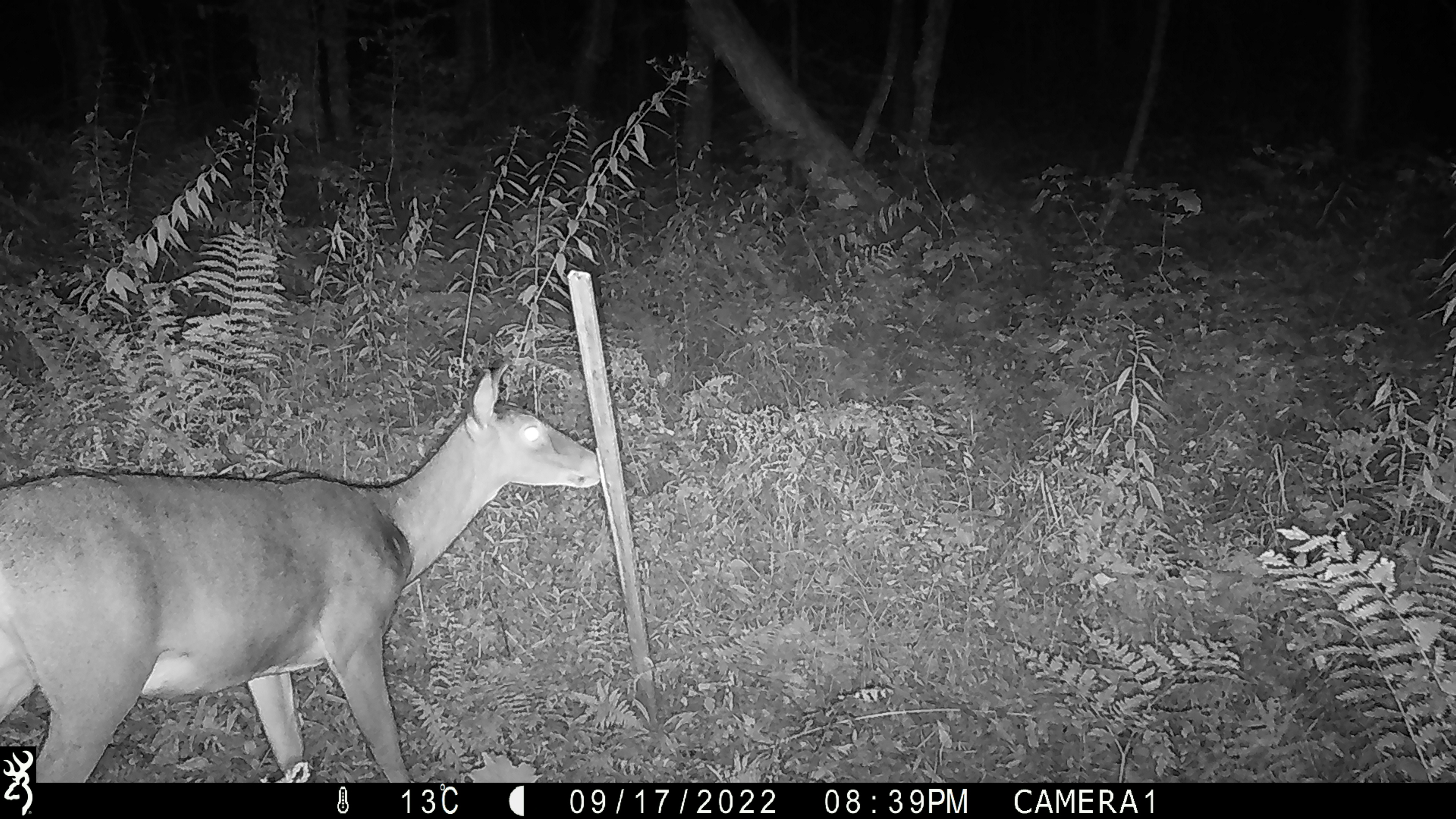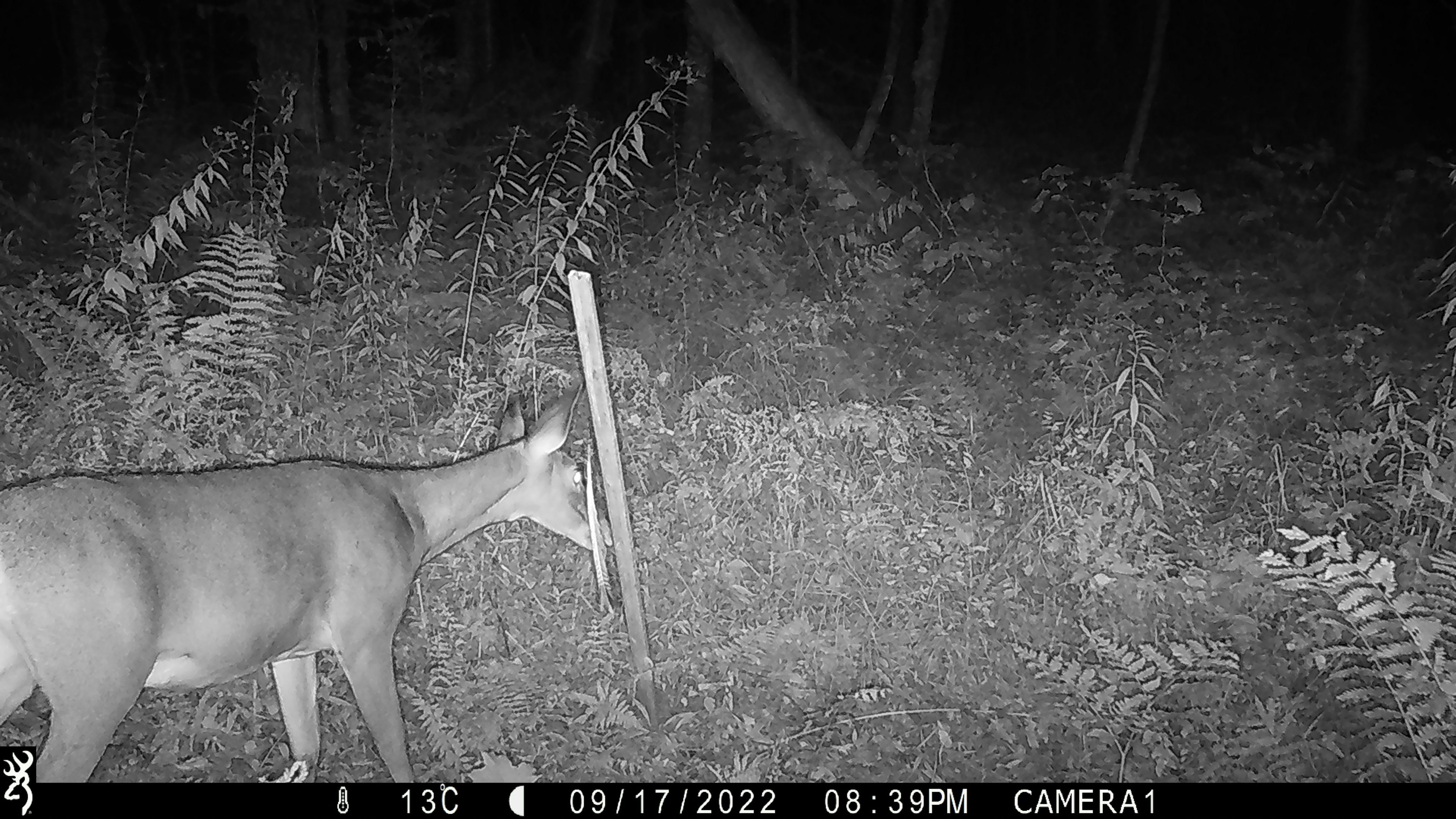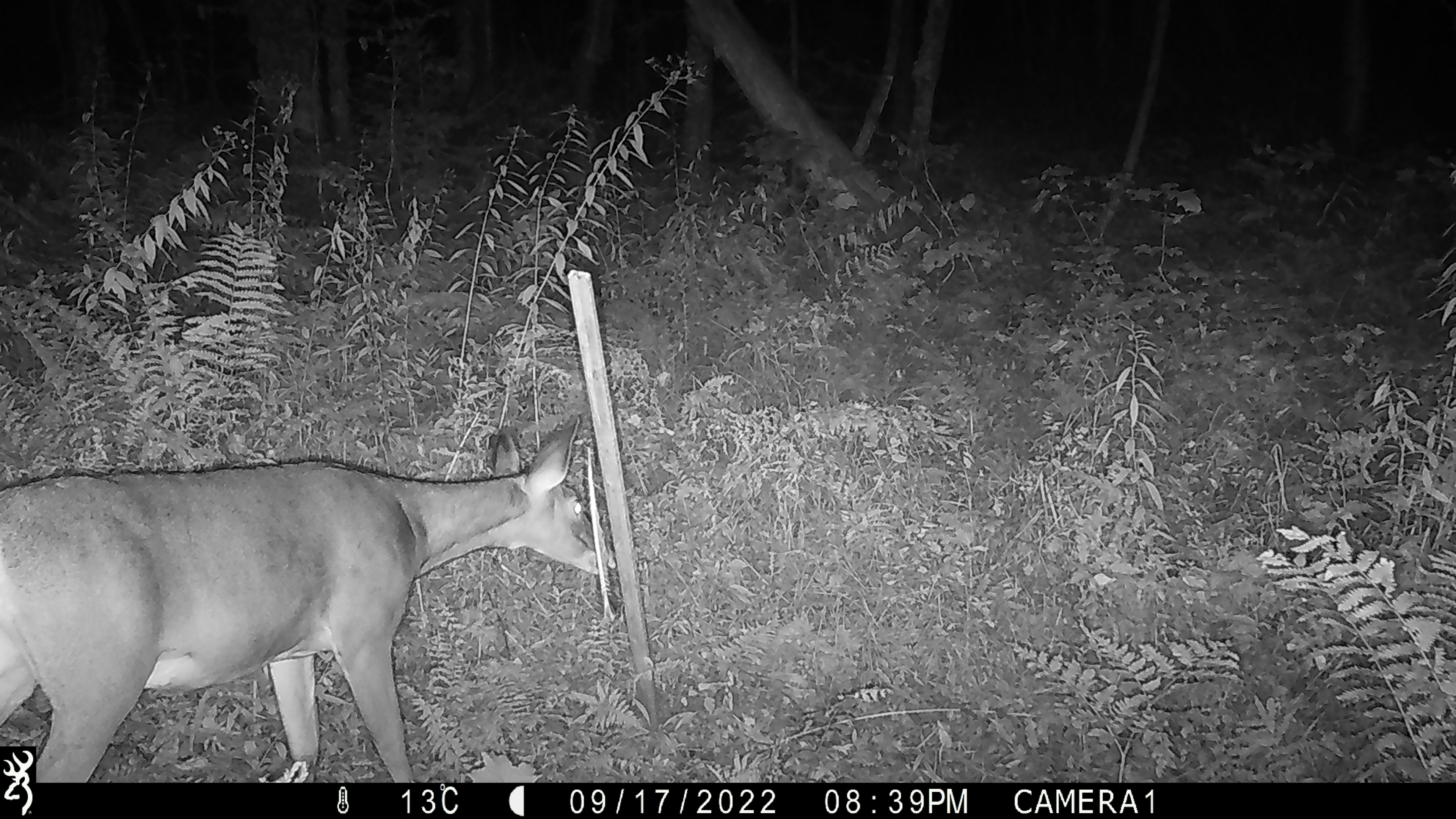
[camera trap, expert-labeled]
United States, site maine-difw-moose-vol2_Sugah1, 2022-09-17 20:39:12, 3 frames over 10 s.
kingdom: Animalia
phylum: Chordata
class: Mammalia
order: Artiodactyla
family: Cervidae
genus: Odocoileus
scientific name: Odocoileus virginianus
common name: white-tailed deer